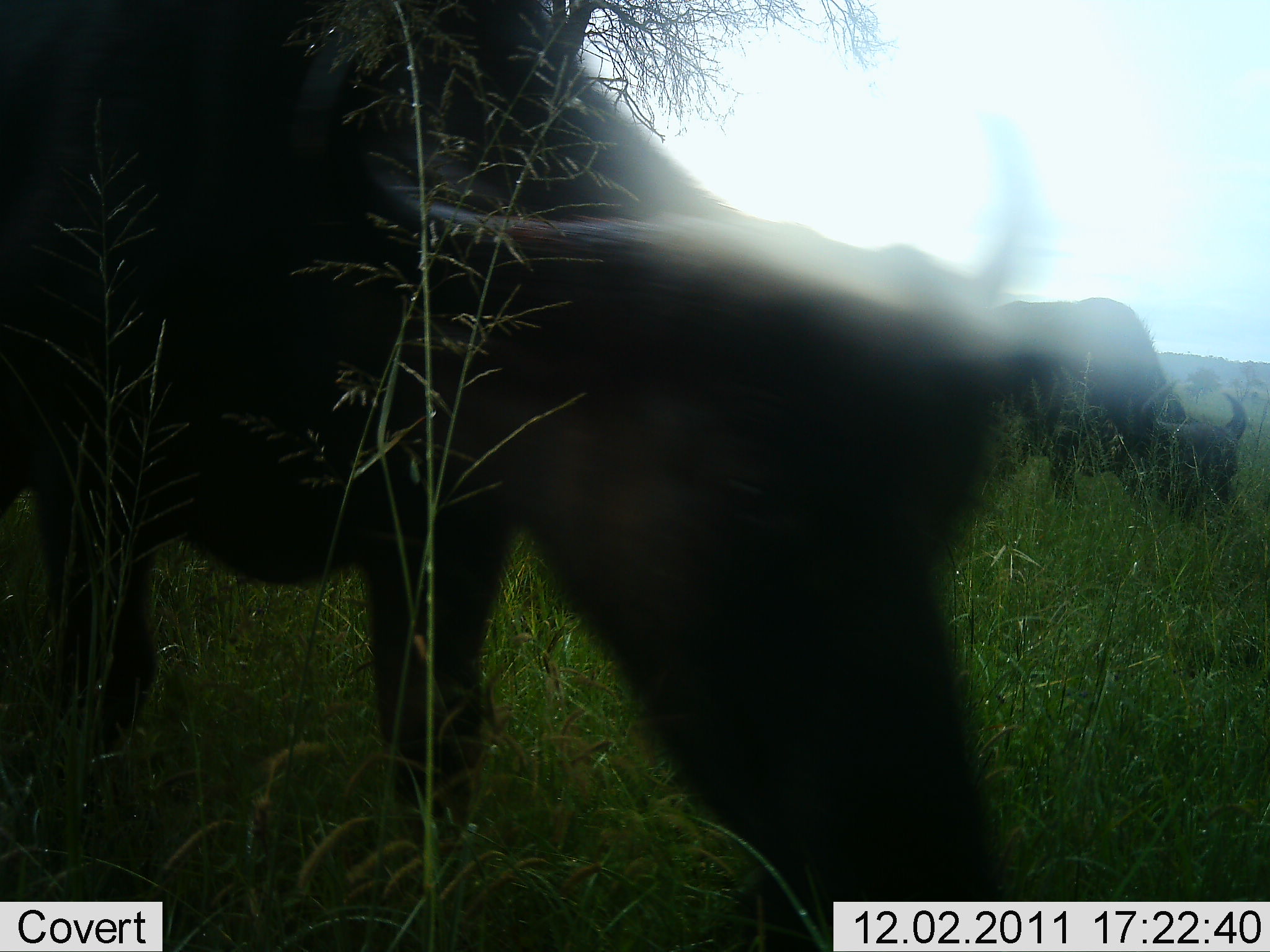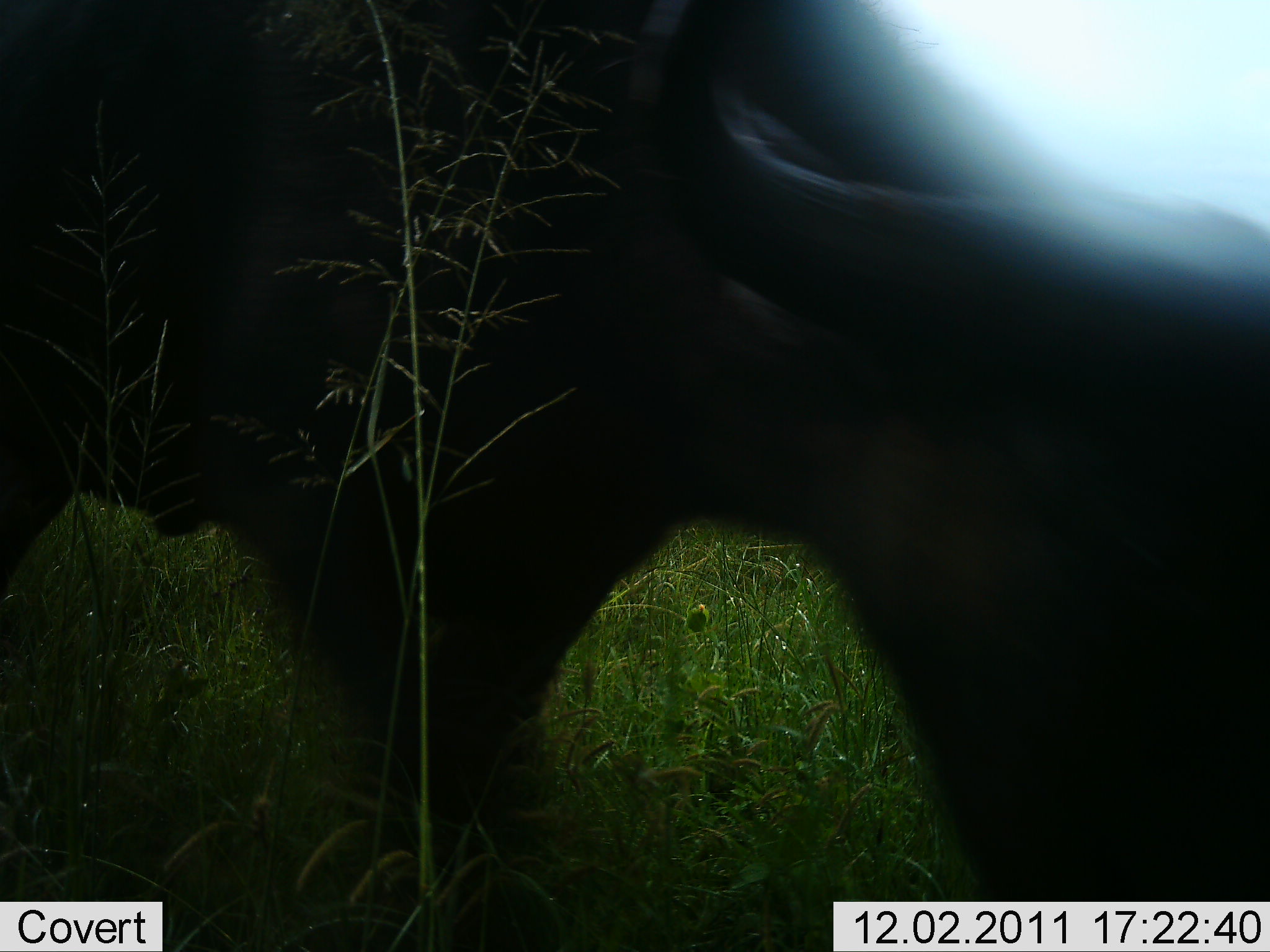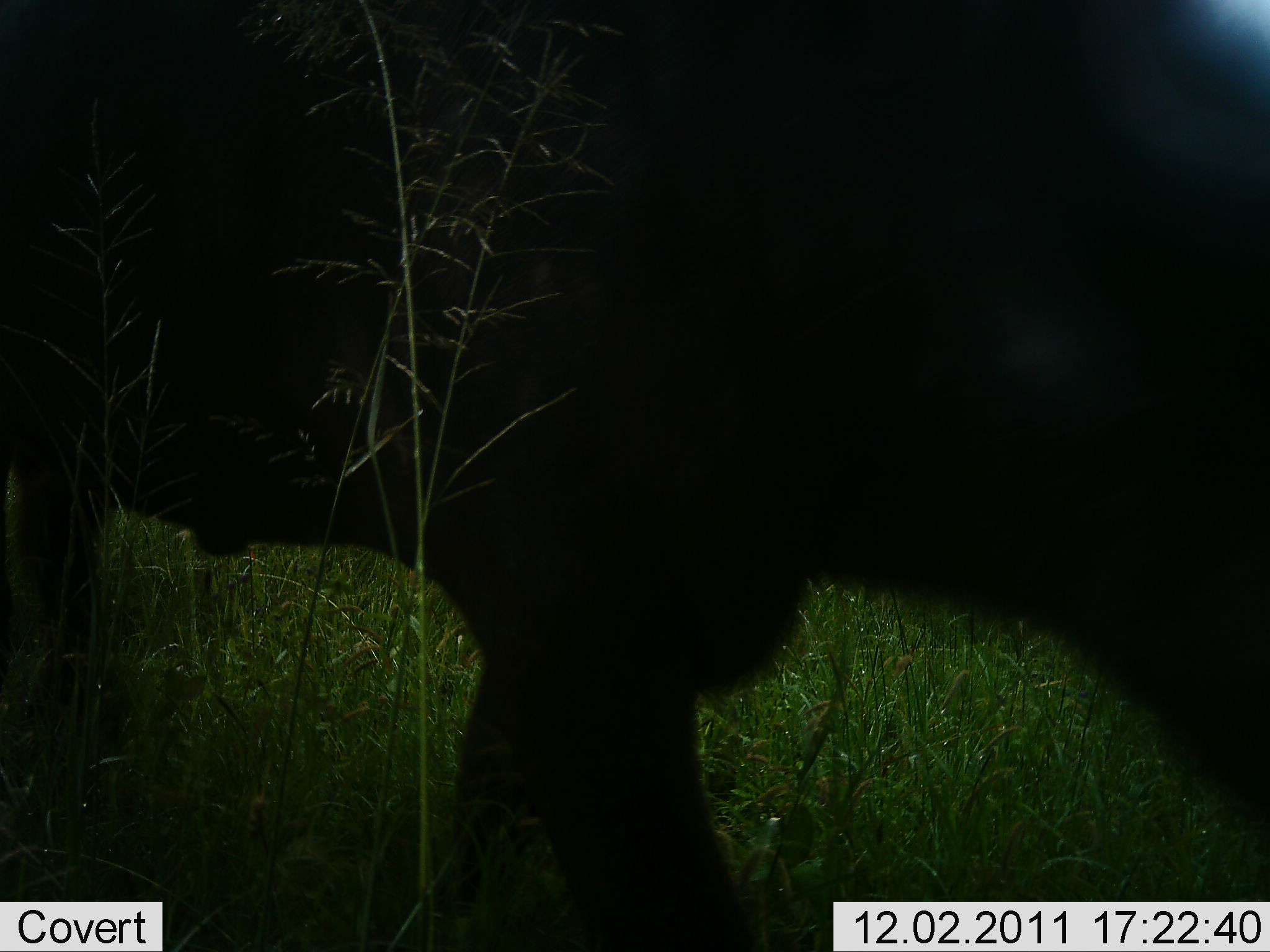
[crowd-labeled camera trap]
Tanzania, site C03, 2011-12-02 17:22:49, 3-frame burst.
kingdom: Animalia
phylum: Chordata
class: Mammalia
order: Artiodactyla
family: Bovidae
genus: Syncerus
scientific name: Syncerus caffer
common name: cape buffalo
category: buffalo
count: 2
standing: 18%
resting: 9%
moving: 64%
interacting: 0%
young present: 0%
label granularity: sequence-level